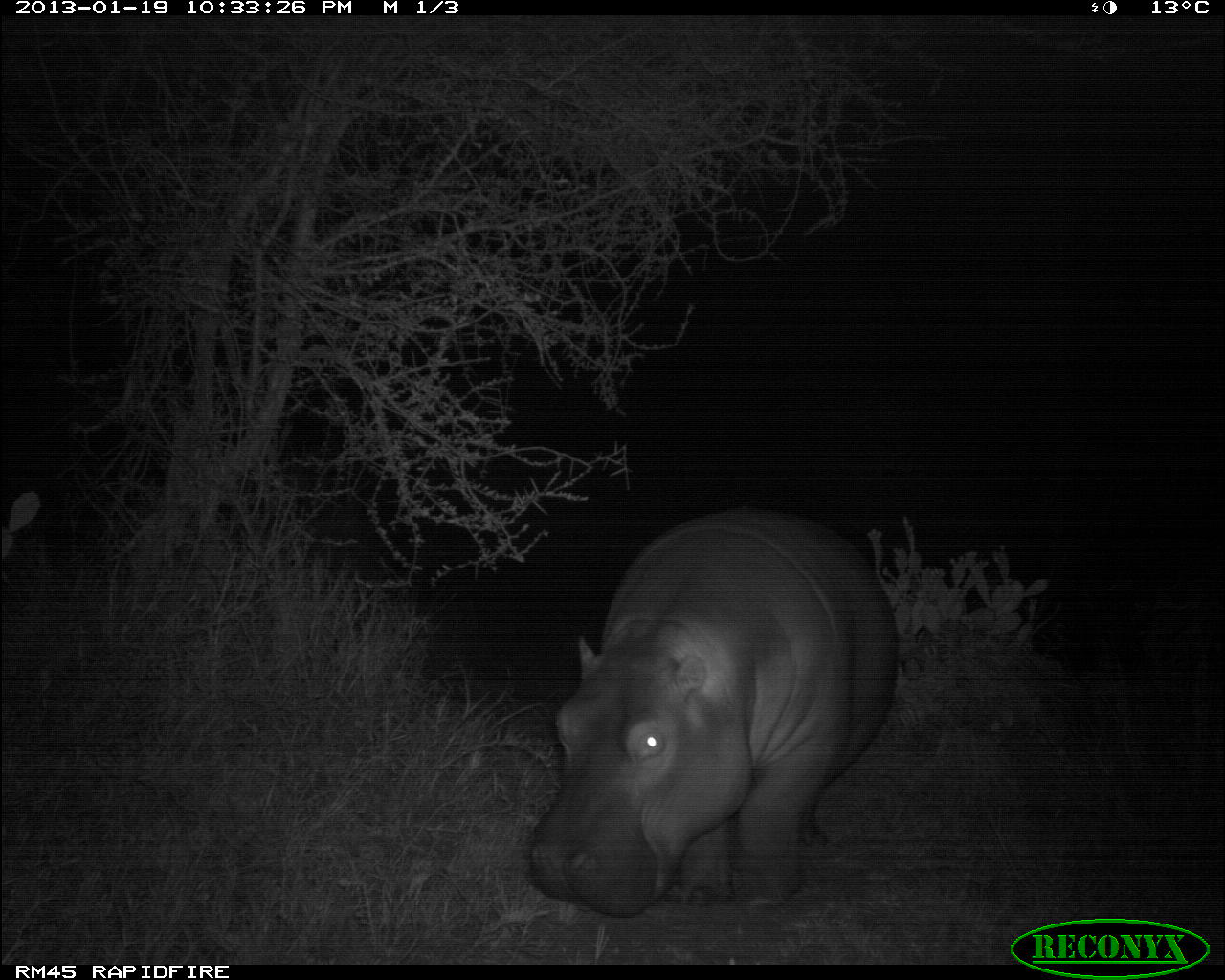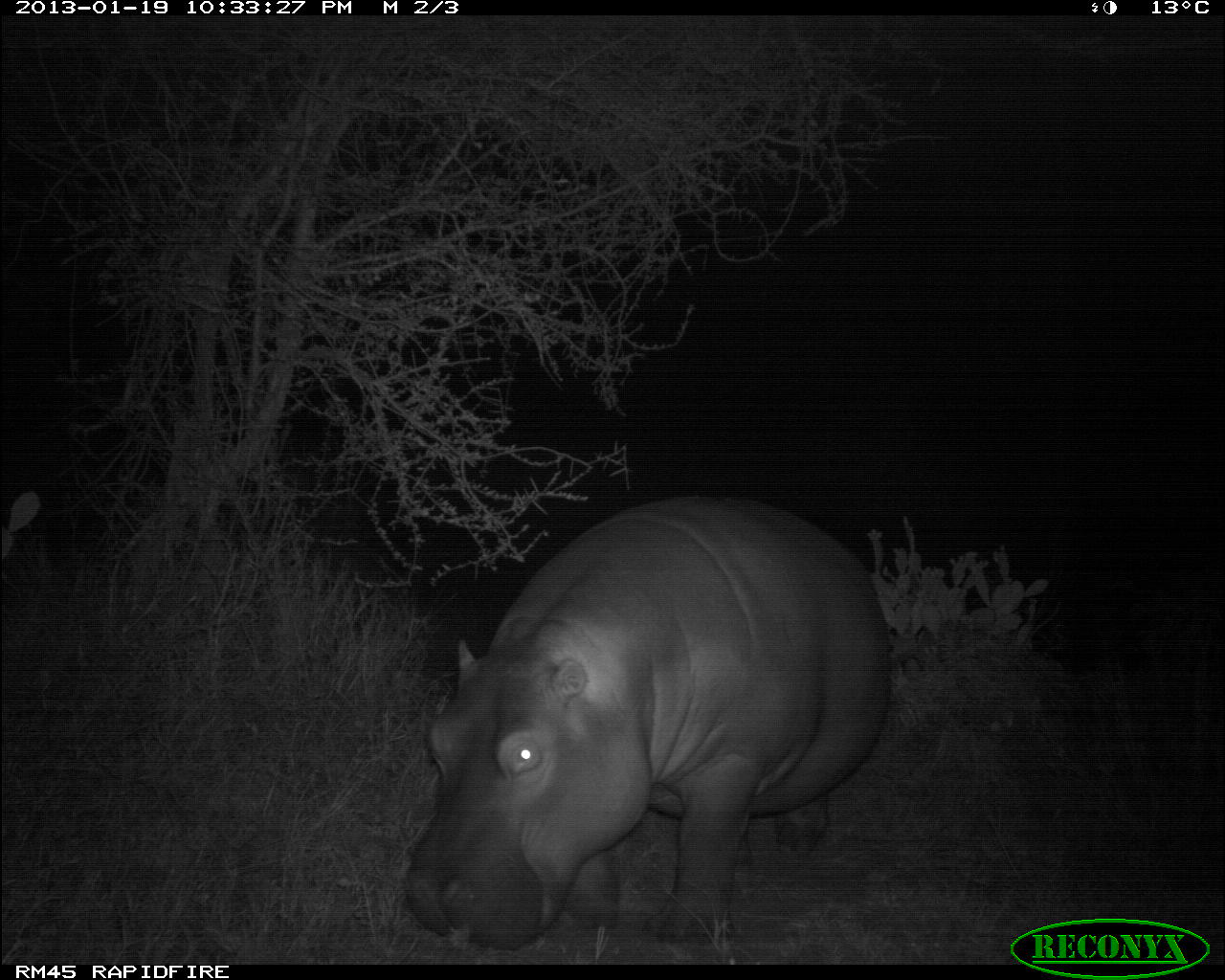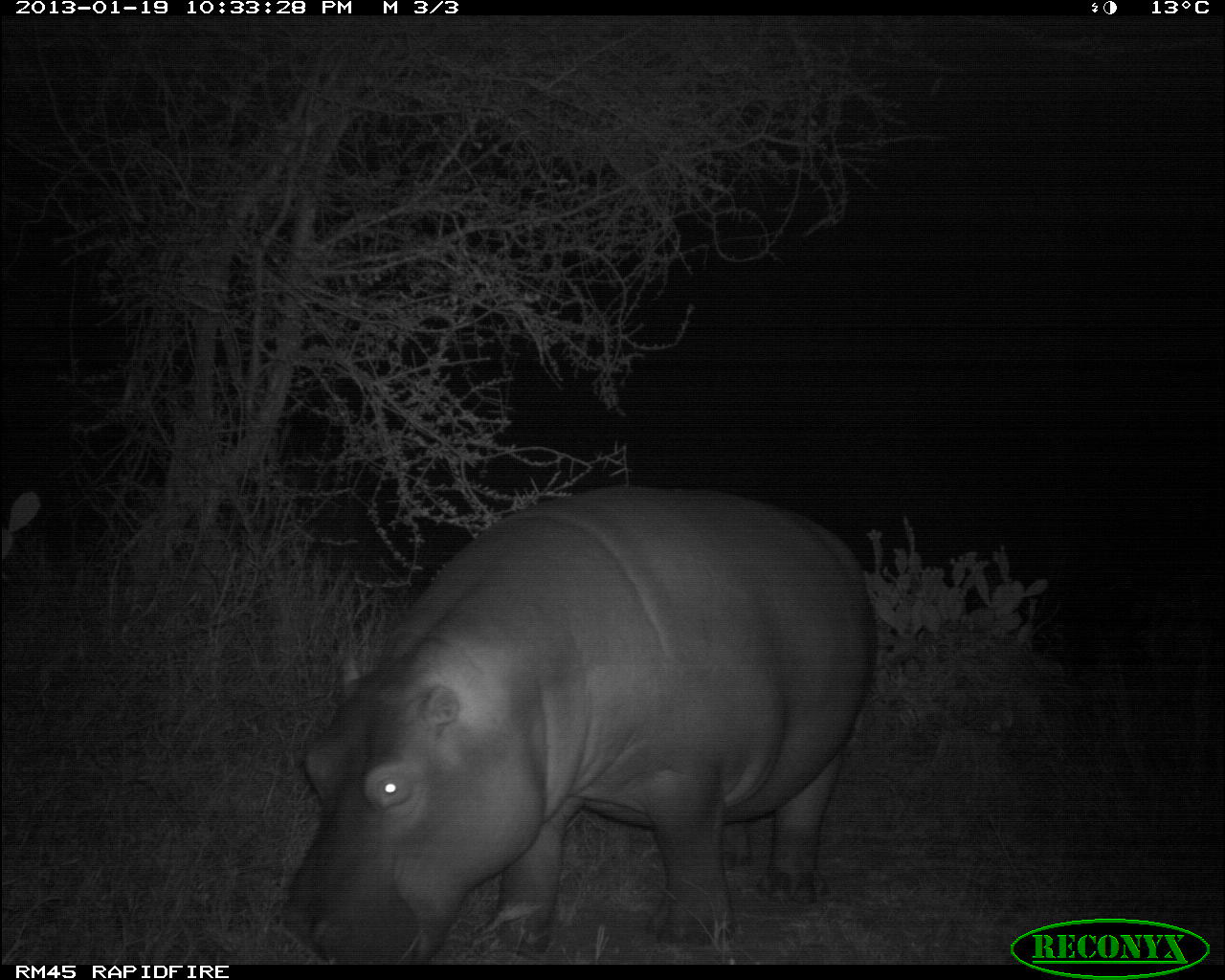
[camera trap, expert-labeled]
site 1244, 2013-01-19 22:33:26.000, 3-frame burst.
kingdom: Animalia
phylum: Chordata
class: Mammalia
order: Artiodactyla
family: Hippopotamidae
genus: Hippopotamus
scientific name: Hippopotamus amphibius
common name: hippopotamus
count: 1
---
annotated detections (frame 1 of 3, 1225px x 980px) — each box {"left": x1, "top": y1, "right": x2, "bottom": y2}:
hippopotamus amphibius: {"left": 523, "top": 501, "right": 902, "bottom": 928}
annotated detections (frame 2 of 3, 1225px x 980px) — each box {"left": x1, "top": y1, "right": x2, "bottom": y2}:
hippopotamus amphibius: {"left": 396, "top": 487, "right": 900, "bottom": 954}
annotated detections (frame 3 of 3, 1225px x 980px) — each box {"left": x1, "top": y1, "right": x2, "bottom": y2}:
hippopotamus amphibius: {"left": 280, "top": 479, "right": 880, "bottom": 965}